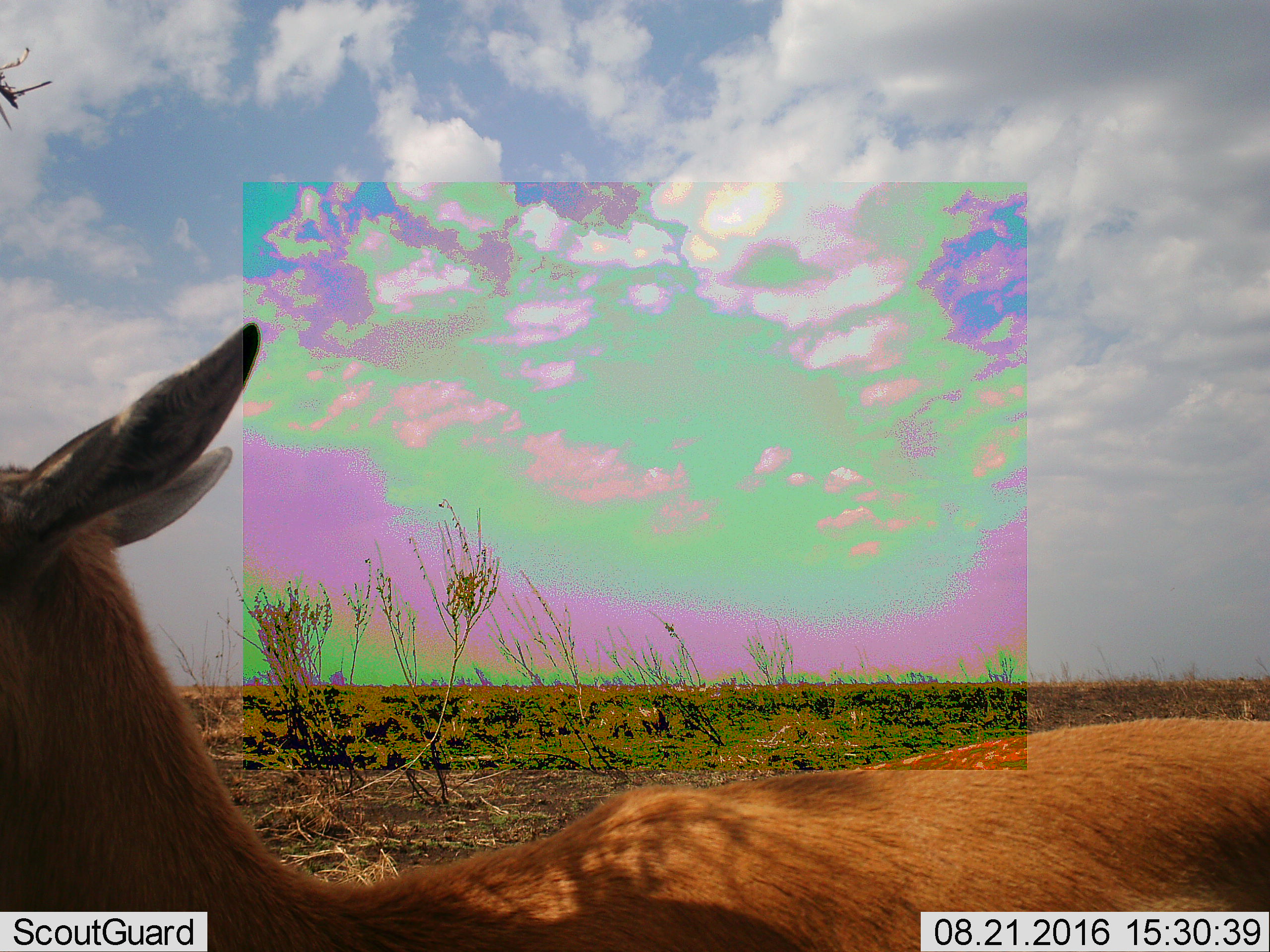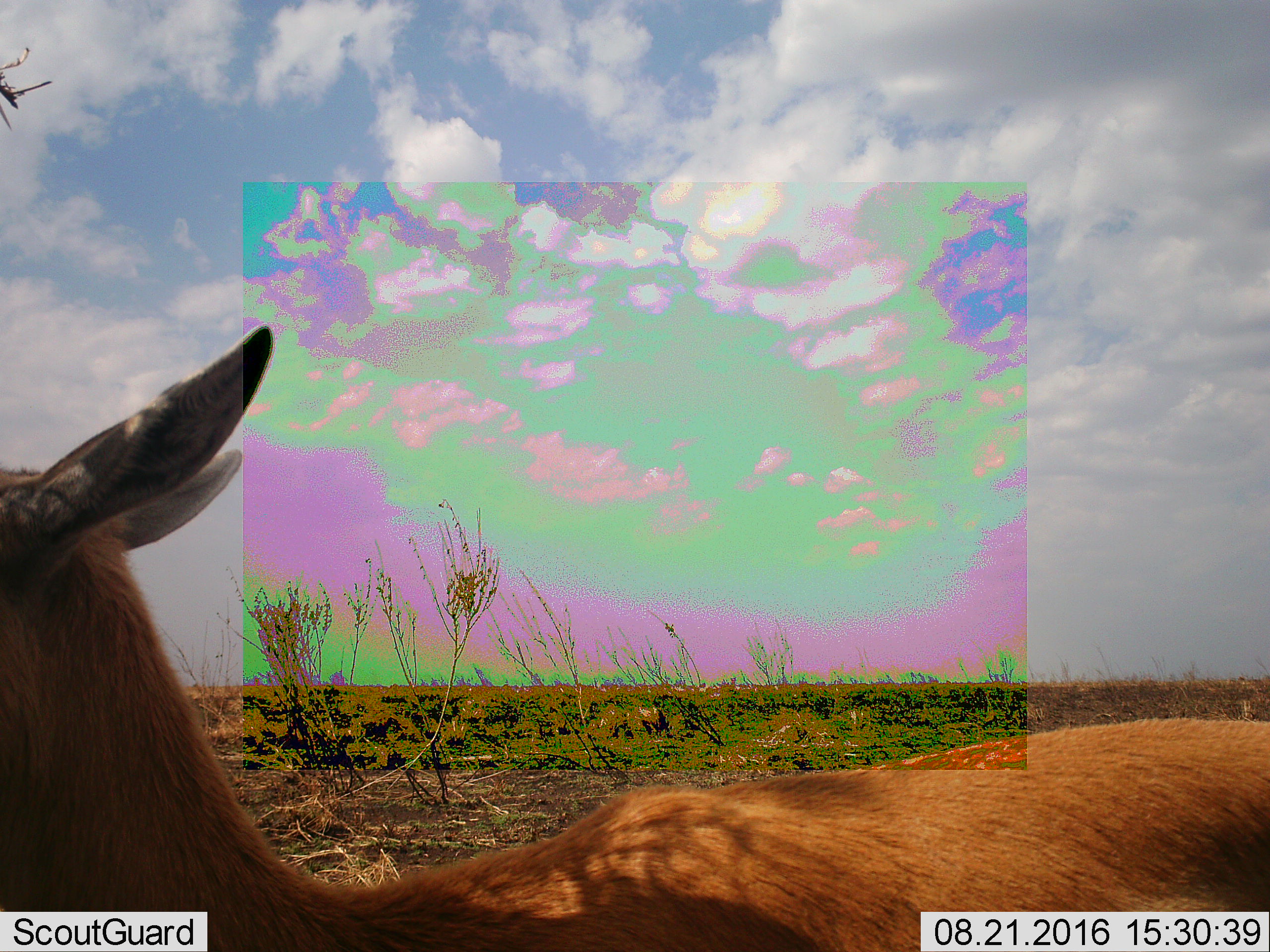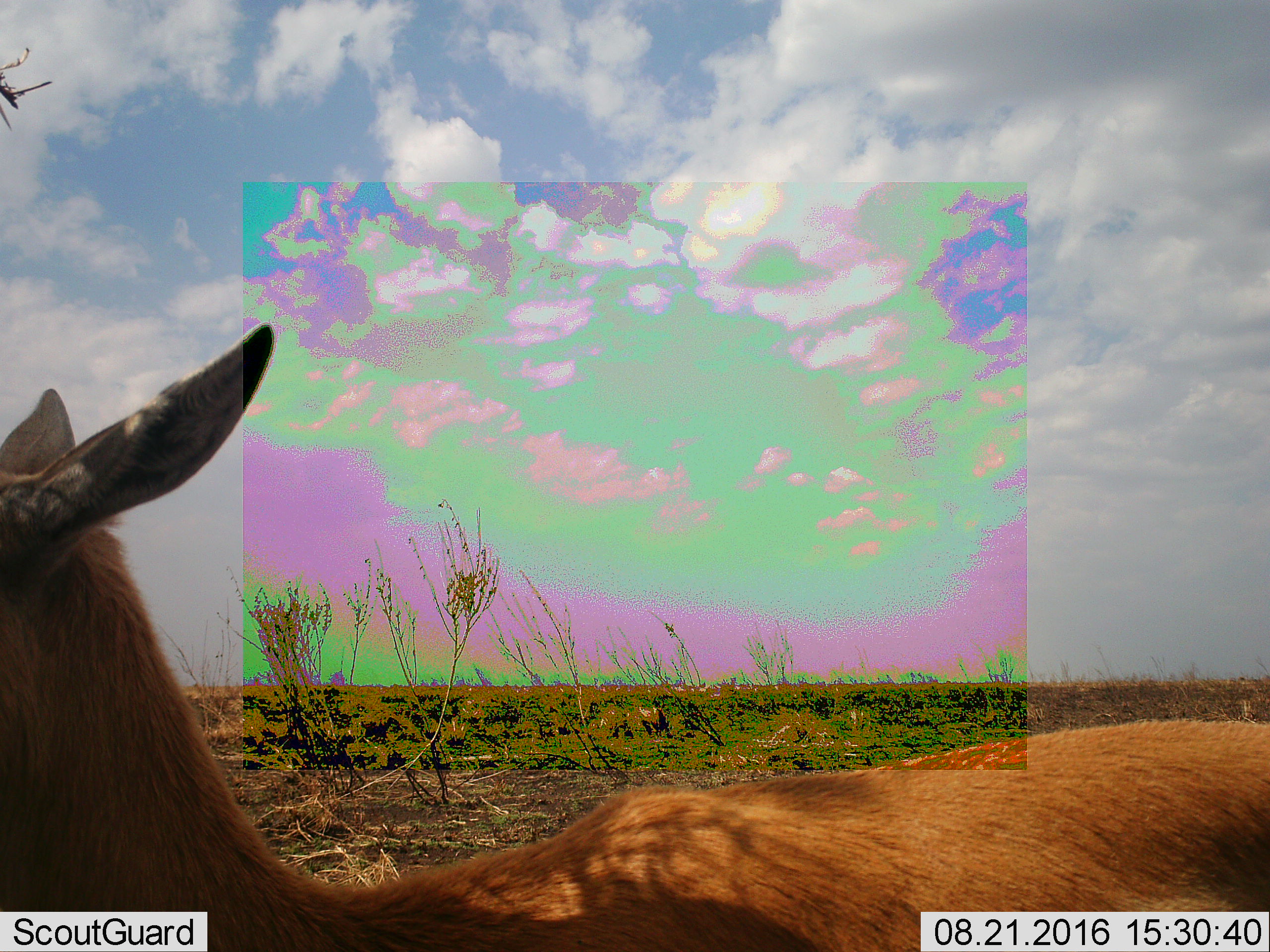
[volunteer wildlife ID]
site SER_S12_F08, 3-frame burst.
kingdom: Animalia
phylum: Chordata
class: Mammalia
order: Artiodactyla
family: Bovidae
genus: Eudorcas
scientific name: Eudorcas thomsonii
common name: thomson's gazelle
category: gazellethomsons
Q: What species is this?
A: Gazellethomsons (thomson's gazelle) (Eudorcas thomsonii).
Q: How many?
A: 1.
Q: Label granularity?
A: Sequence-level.